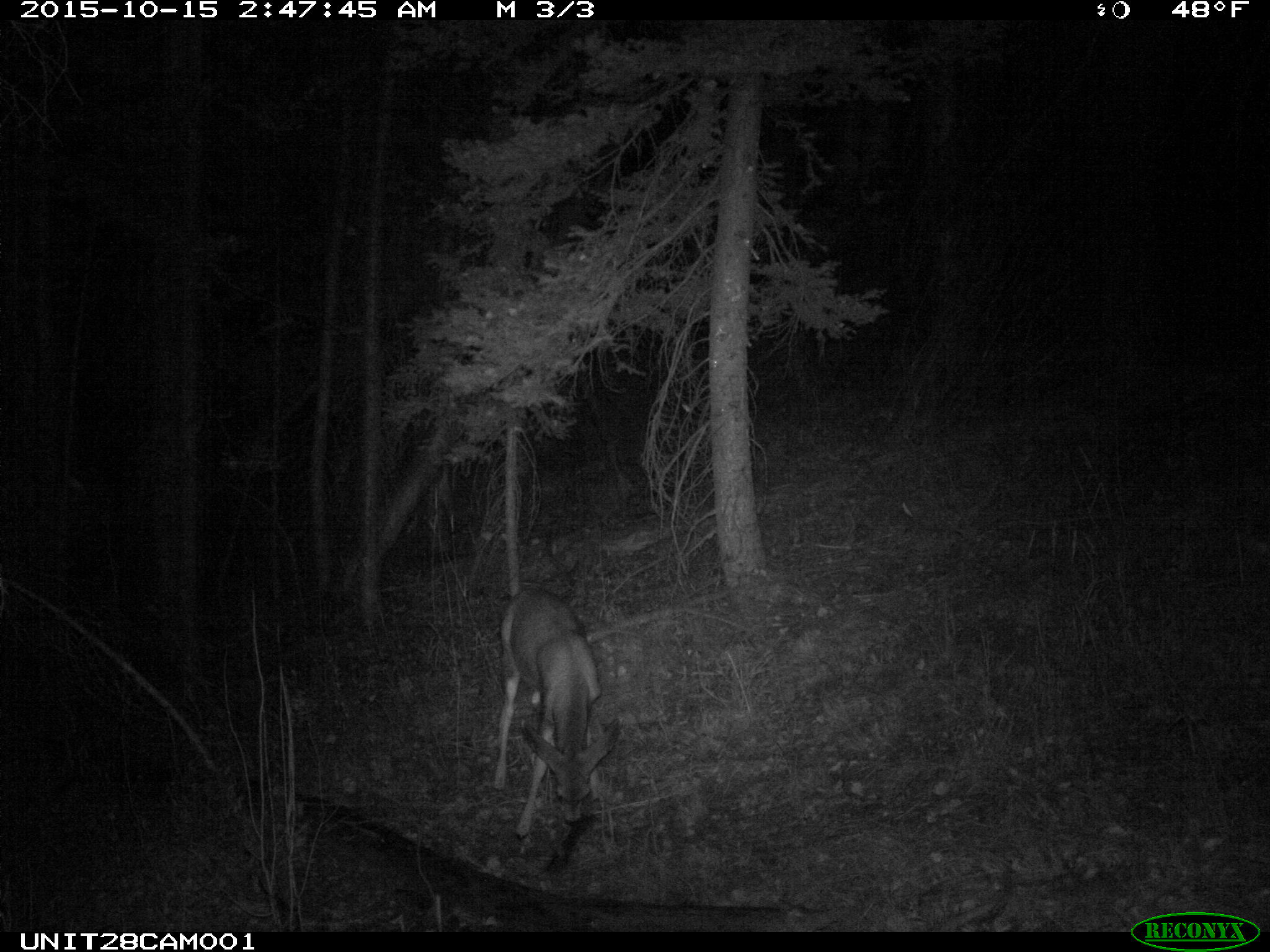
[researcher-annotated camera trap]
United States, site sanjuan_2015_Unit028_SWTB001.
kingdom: Animalia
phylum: Chordata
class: Mammalia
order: Artiodactyla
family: Cervidae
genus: Odocoileus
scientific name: Odocoileus hemionus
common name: mule deer